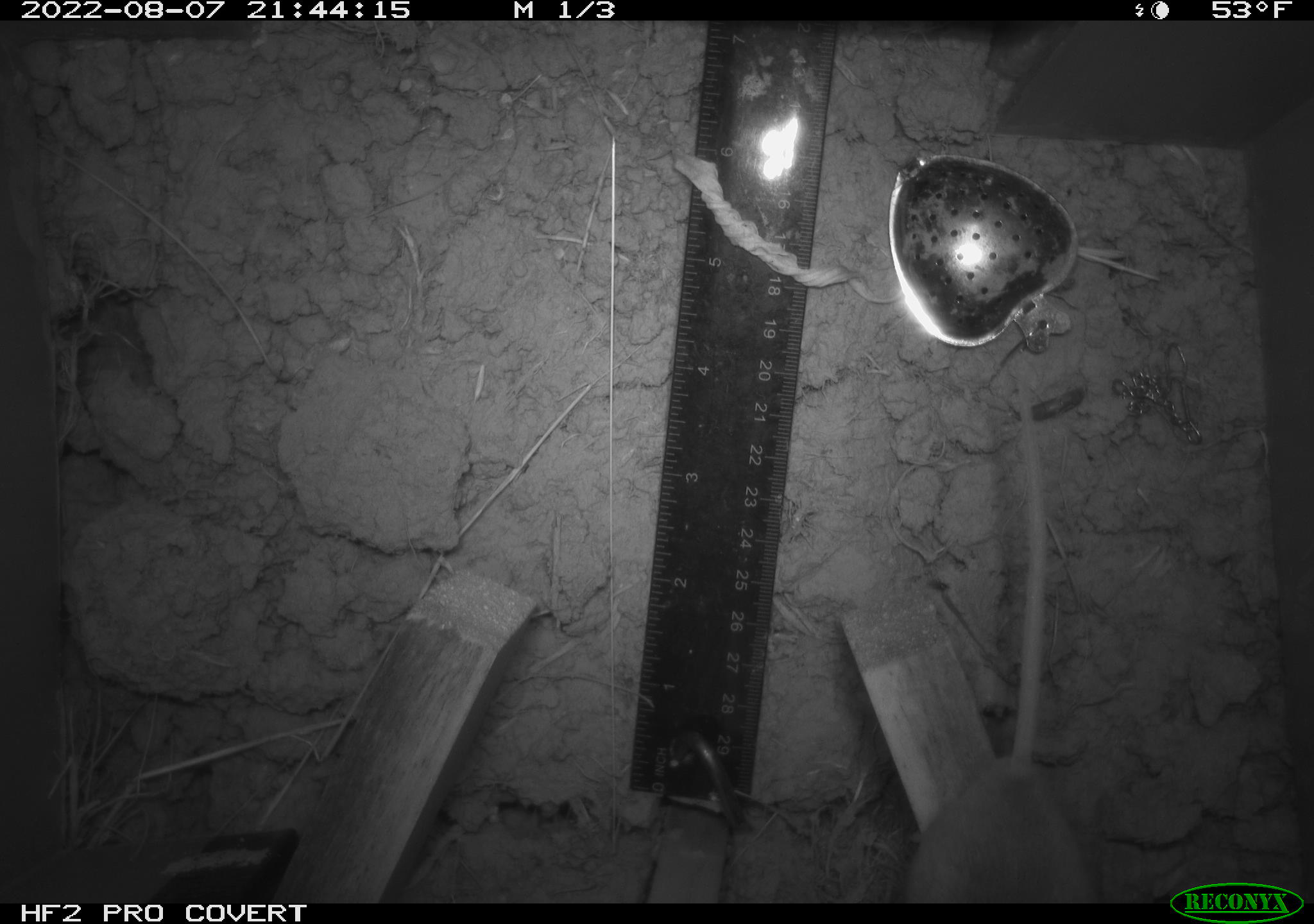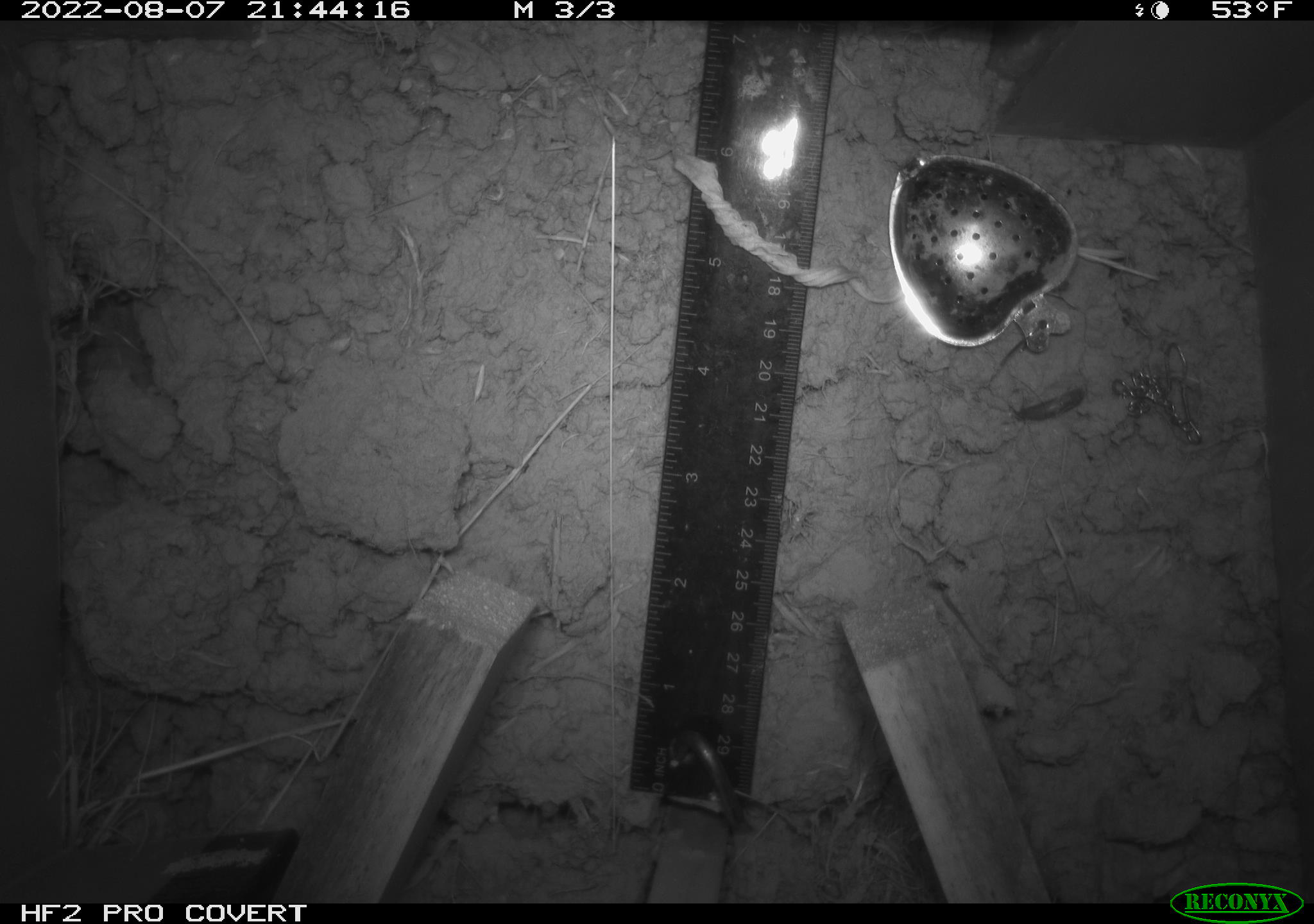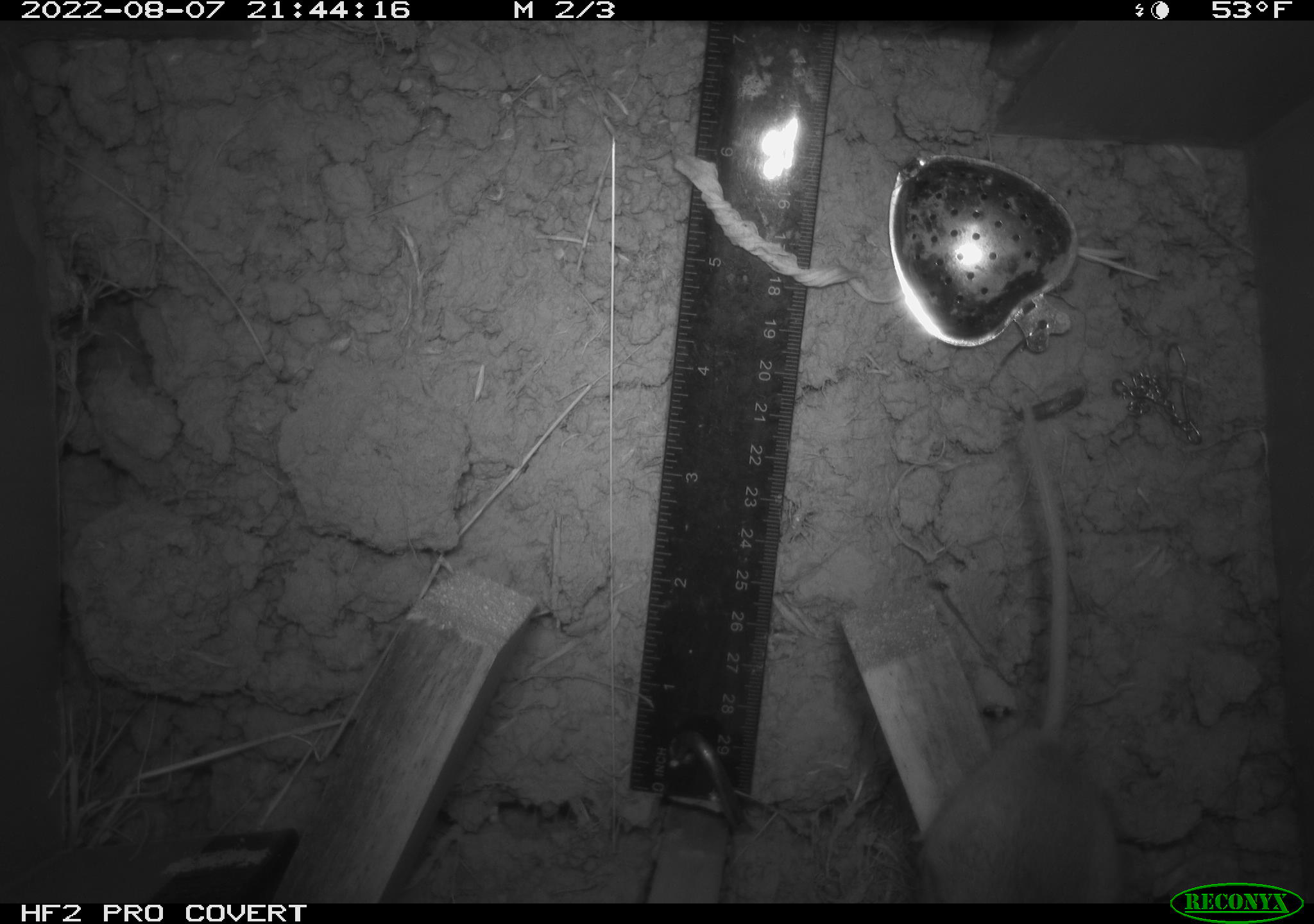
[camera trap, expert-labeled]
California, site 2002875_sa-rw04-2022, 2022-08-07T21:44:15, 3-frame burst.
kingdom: Animalia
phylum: Chordata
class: Mammalia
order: Rodentia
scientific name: Rodentia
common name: mouse species